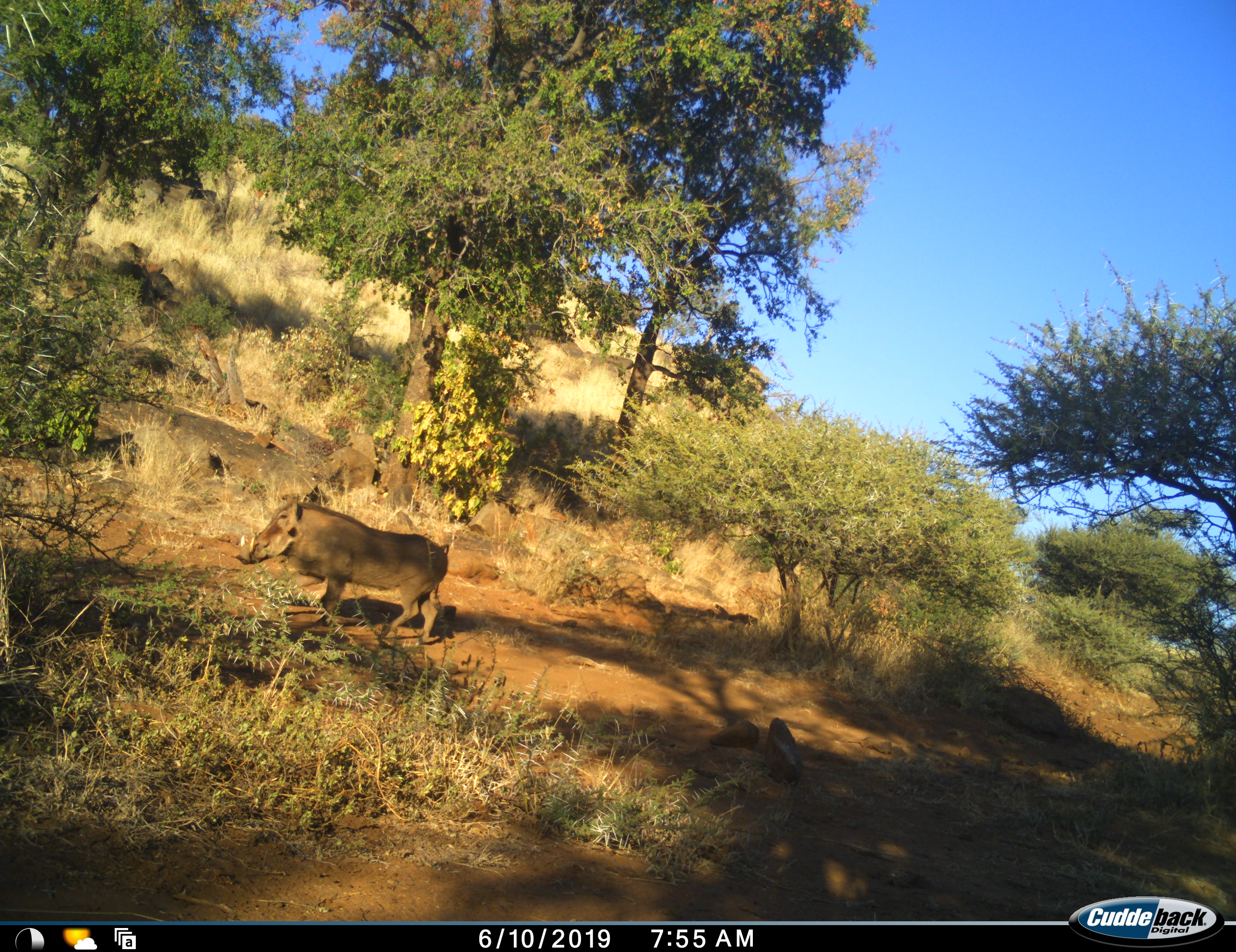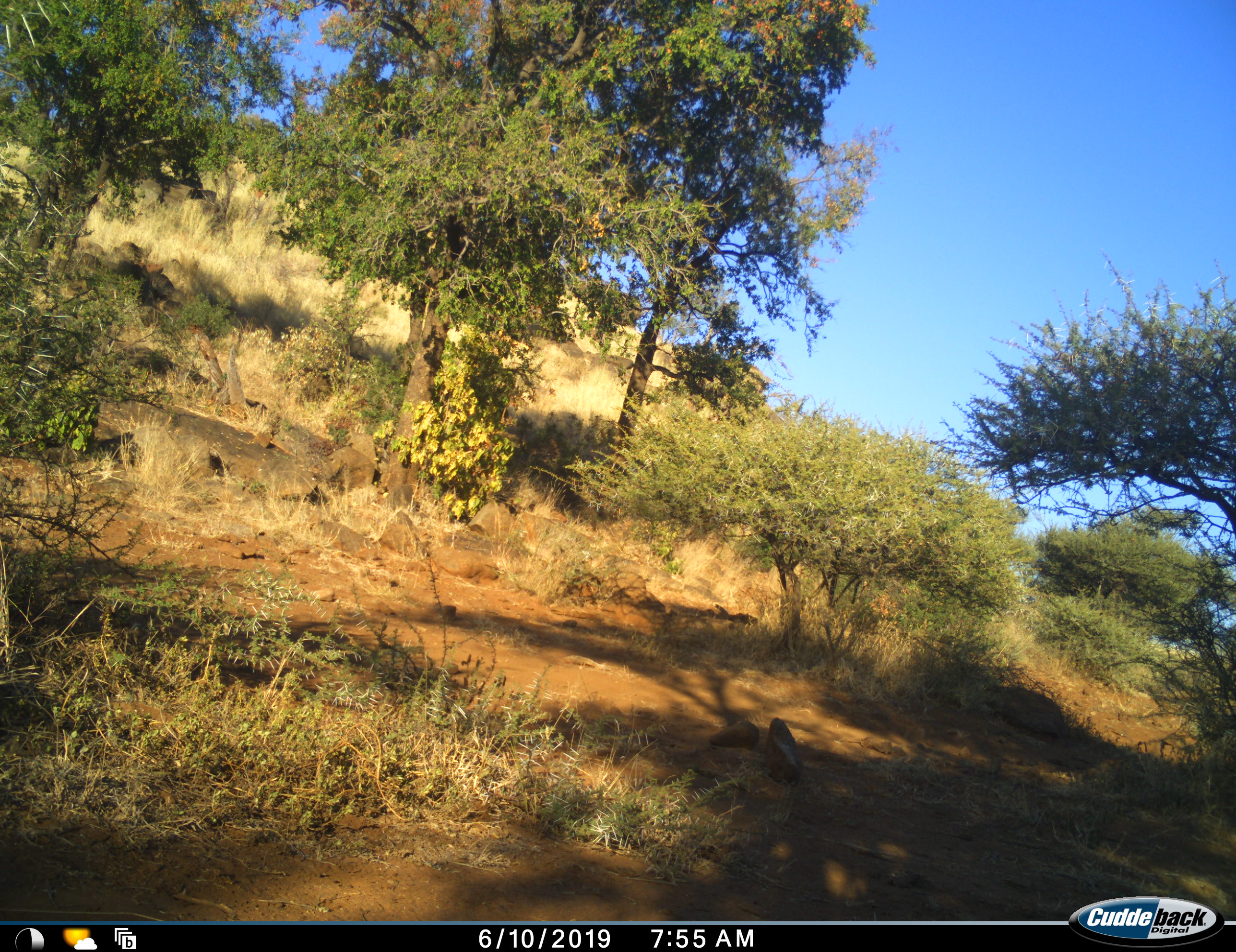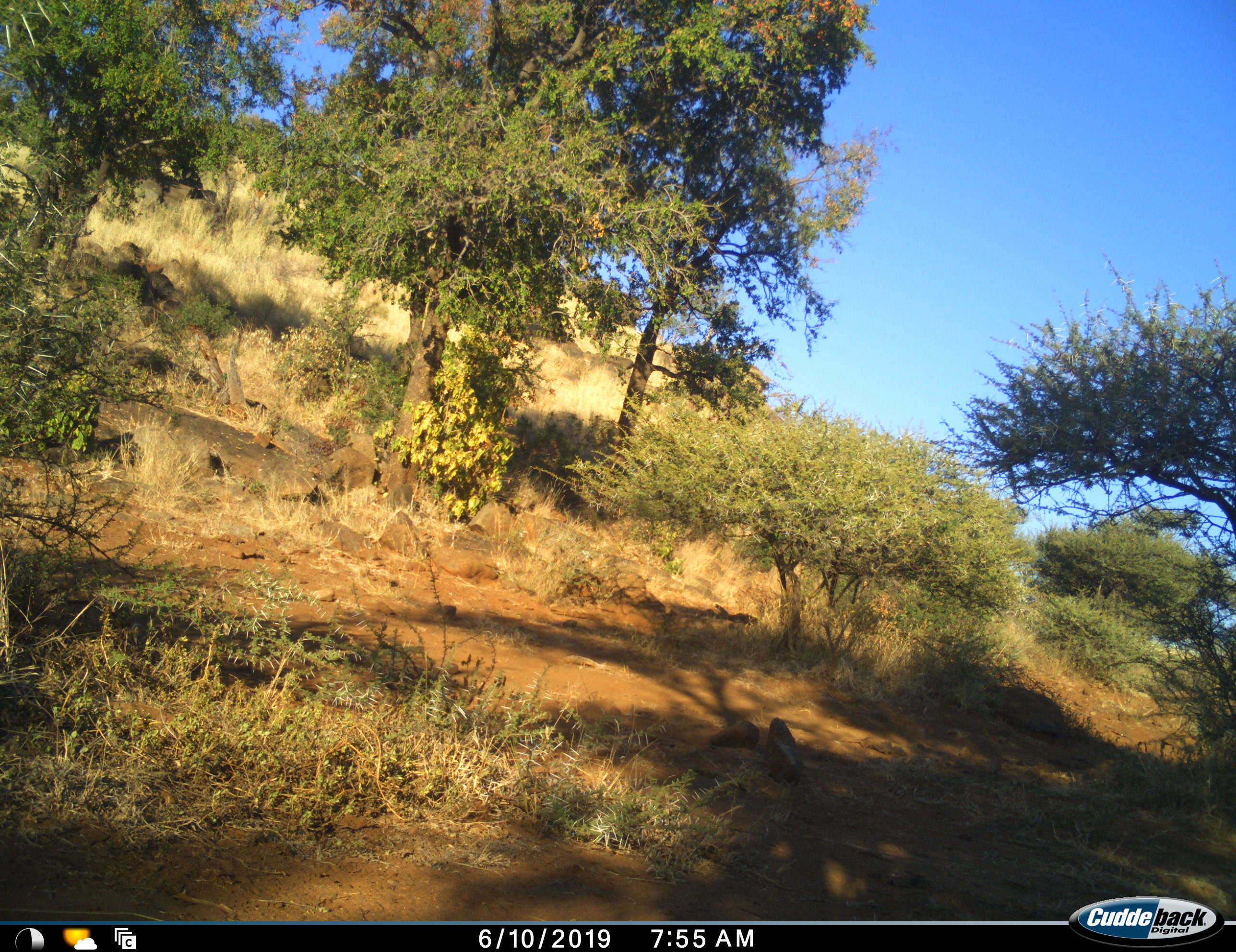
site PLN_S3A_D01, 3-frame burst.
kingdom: Animalia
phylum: Chordata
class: Mammalia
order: Artiodactyla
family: Suidae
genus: Phacochoerus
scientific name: Phacochoerus africanus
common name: warthog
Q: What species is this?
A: Warthog (Phacochoerus africanus).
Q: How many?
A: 1.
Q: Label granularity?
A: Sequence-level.